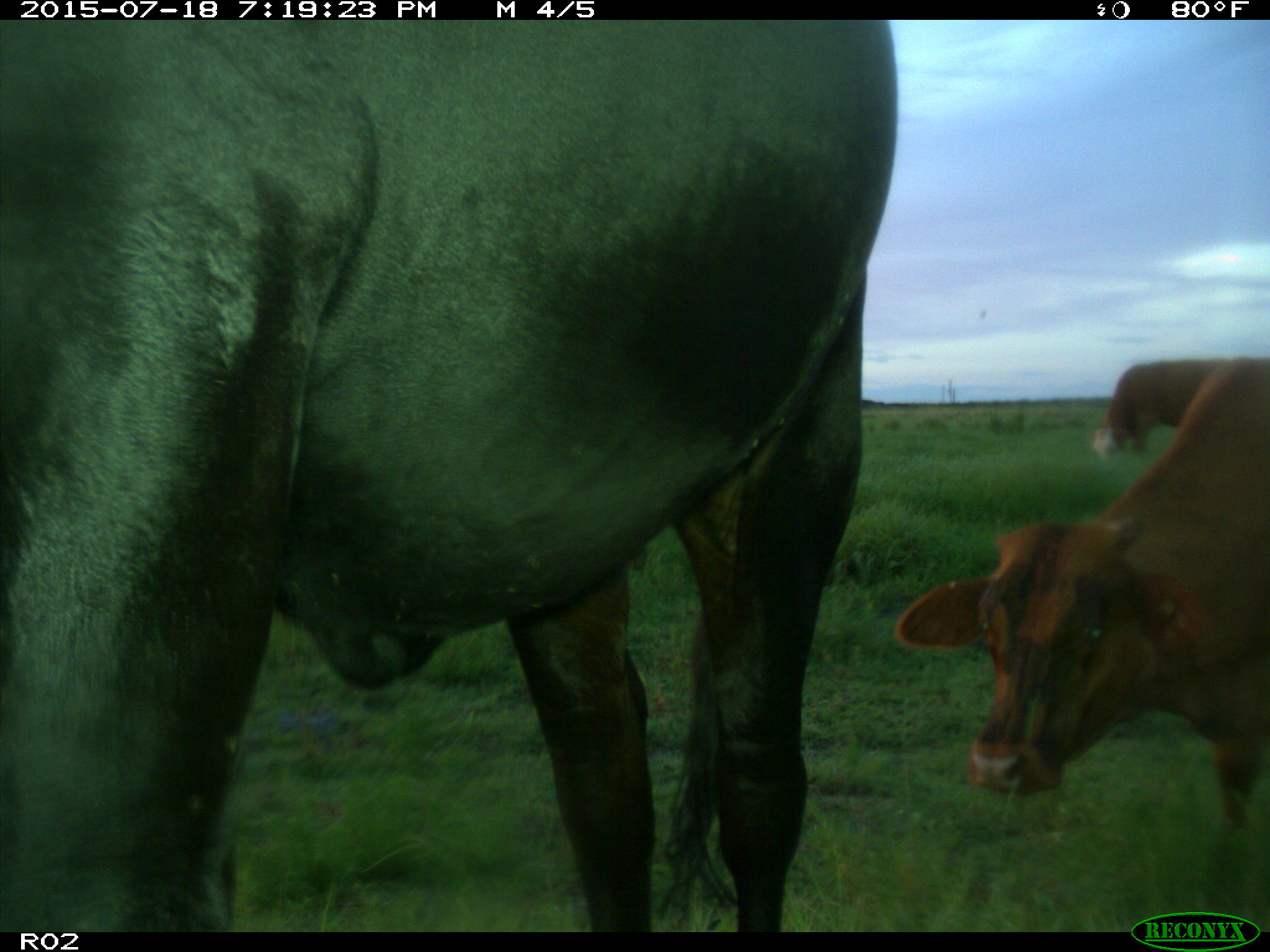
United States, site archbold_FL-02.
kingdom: Animalia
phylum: Chordata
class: Mammalia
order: Artiodactyla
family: Bovidae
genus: Bos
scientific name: Bos taurus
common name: domestic cow